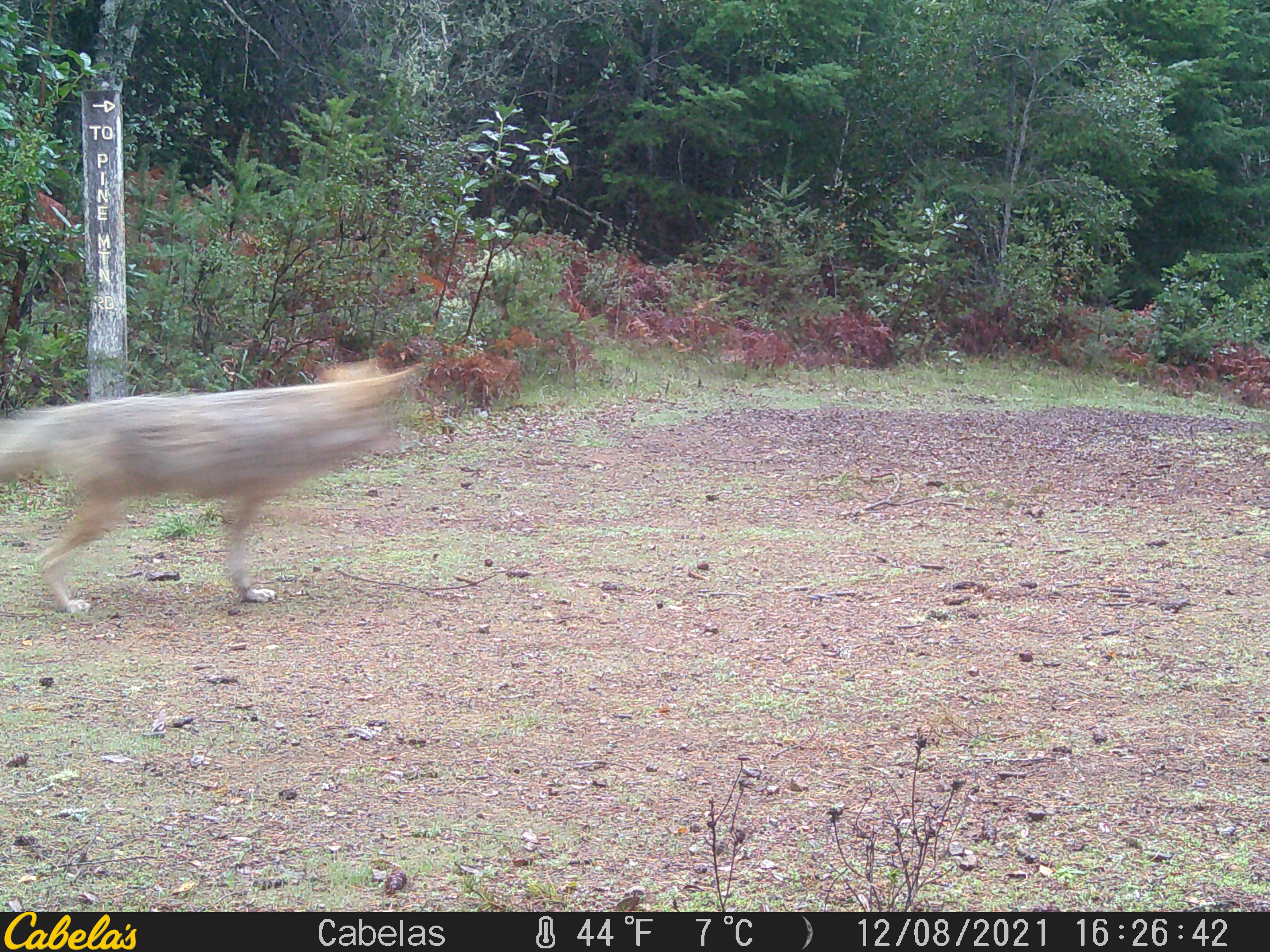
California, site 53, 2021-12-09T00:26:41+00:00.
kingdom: Animalia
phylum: Chordata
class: Mammalia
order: Carnivora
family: Canidae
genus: Canis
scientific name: Canis latrans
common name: coyote